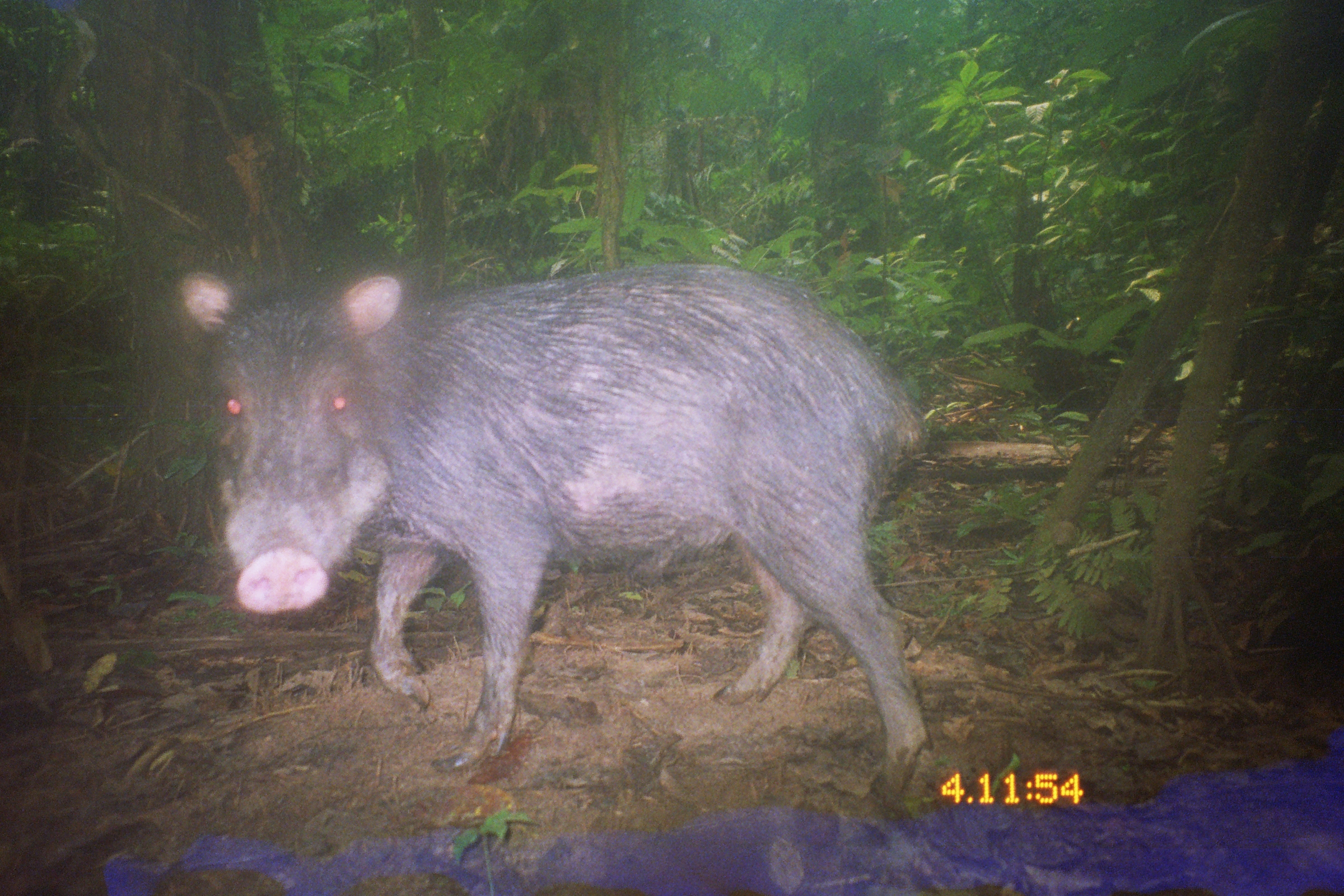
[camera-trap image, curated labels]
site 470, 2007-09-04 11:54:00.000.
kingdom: Animalia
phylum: Chordata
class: Mammalia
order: Artiodactyla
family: Tayassuidae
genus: Tayassu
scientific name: Tayassu pecari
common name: white-lipped peccary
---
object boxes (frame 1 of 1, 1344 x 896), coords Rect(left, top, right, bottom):
tayassu pecari: Rect(175, 258, 931, 836)